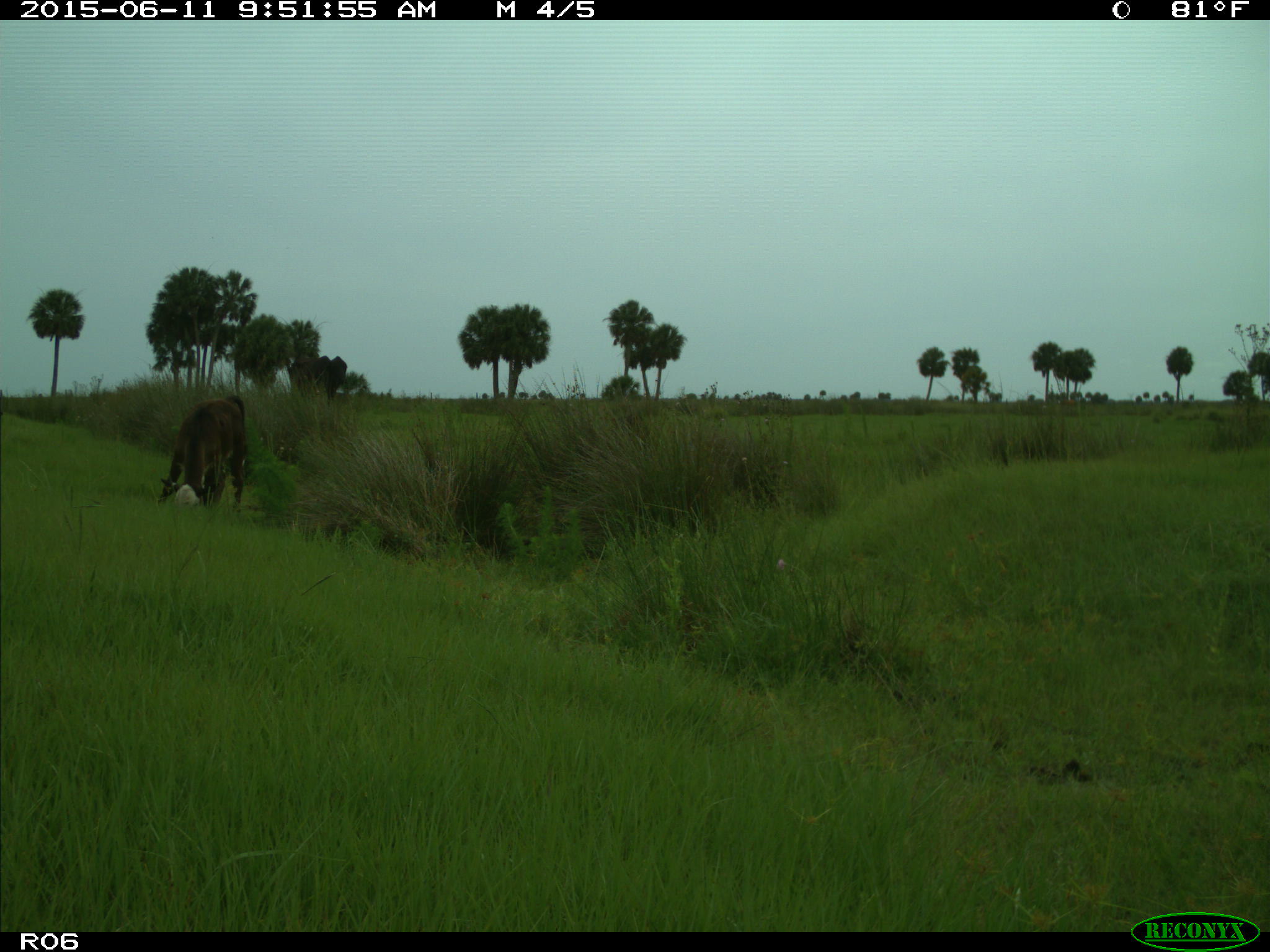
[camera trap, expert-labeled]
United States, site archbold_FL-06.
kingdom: Animalia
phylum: Chordata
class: Mammalia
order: Artiodactyla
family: Bovidae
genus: Bos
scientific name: Bos taurus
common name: domestic cow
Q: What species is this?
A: Bos taurus (domestic cow).